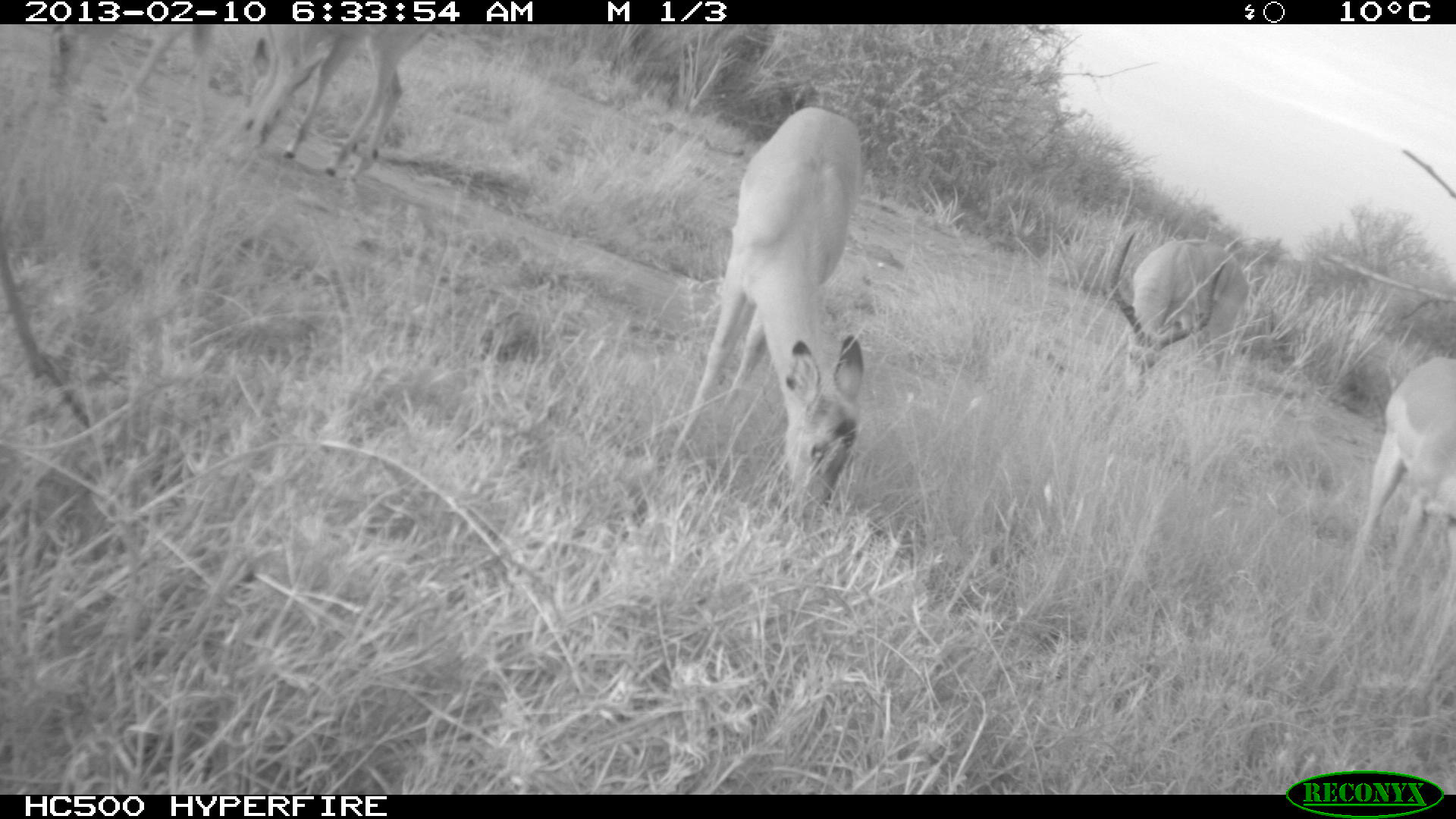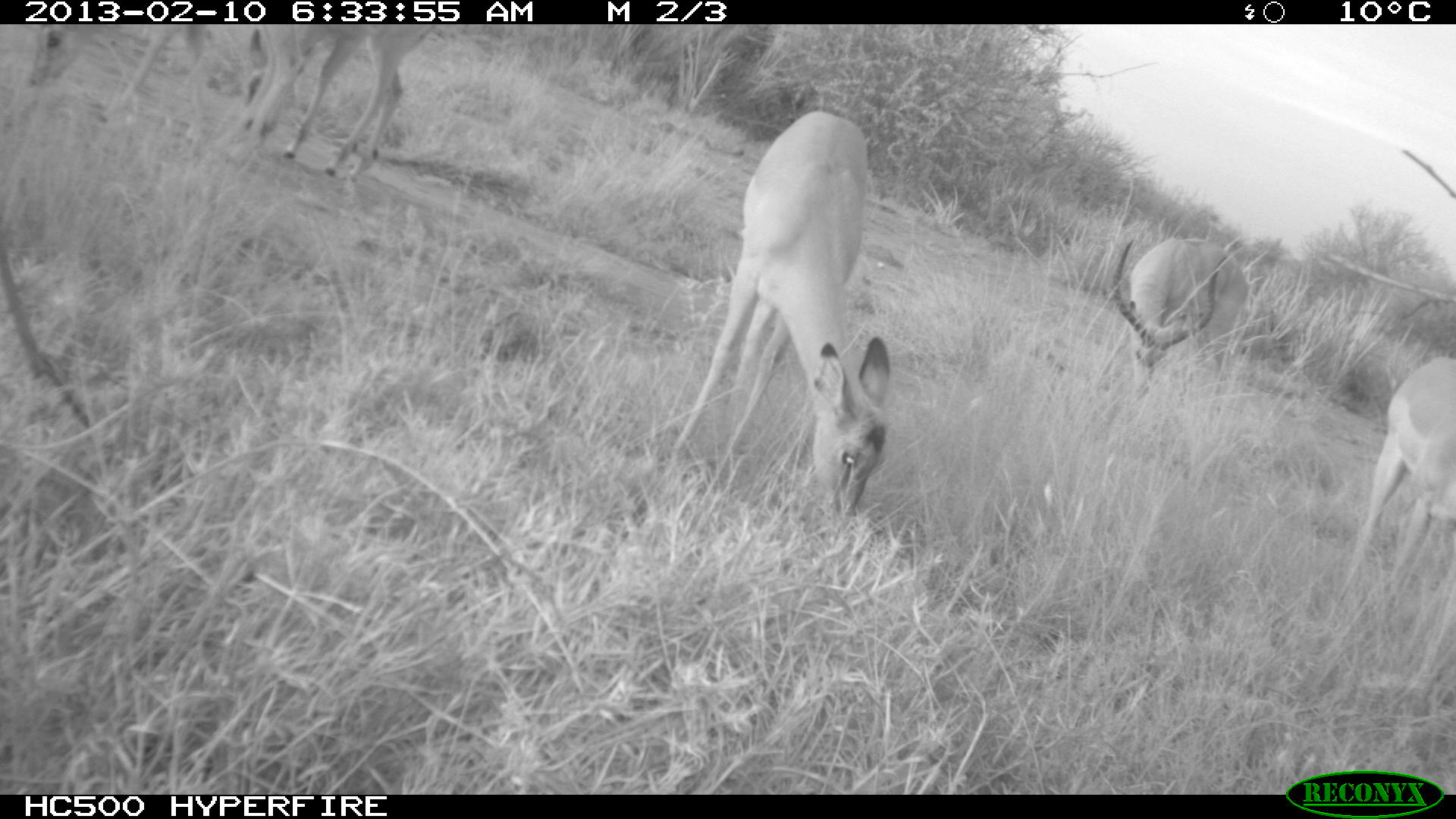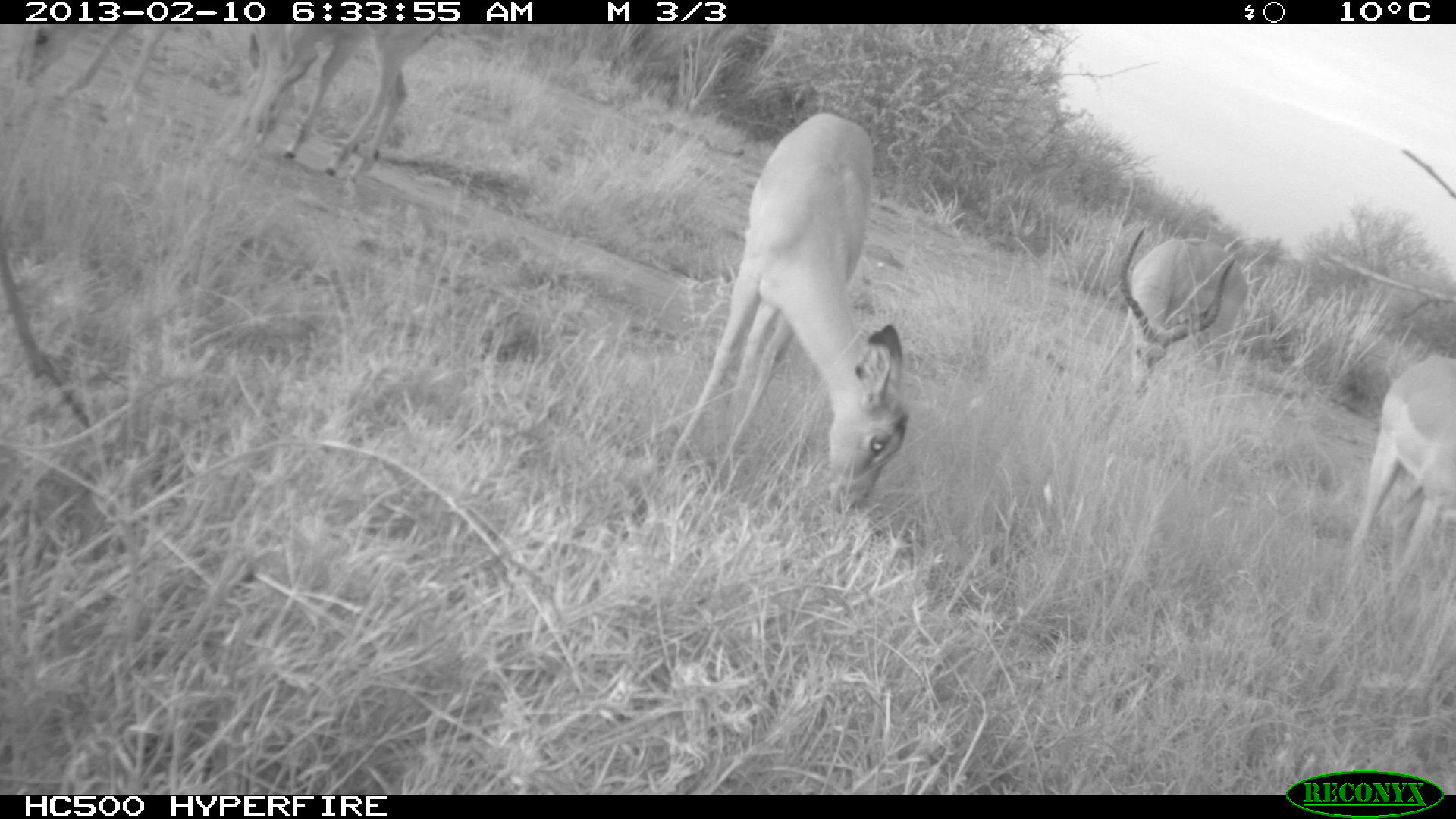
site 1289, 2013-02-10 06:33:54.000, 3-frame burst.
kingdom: Animalia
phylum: Chordata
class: Mammalia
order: Artiodactyla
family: Bovidae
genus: Aepyceros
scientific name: Aepyceros melampus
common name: impala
Aepyceros melampus (impala), count 6.